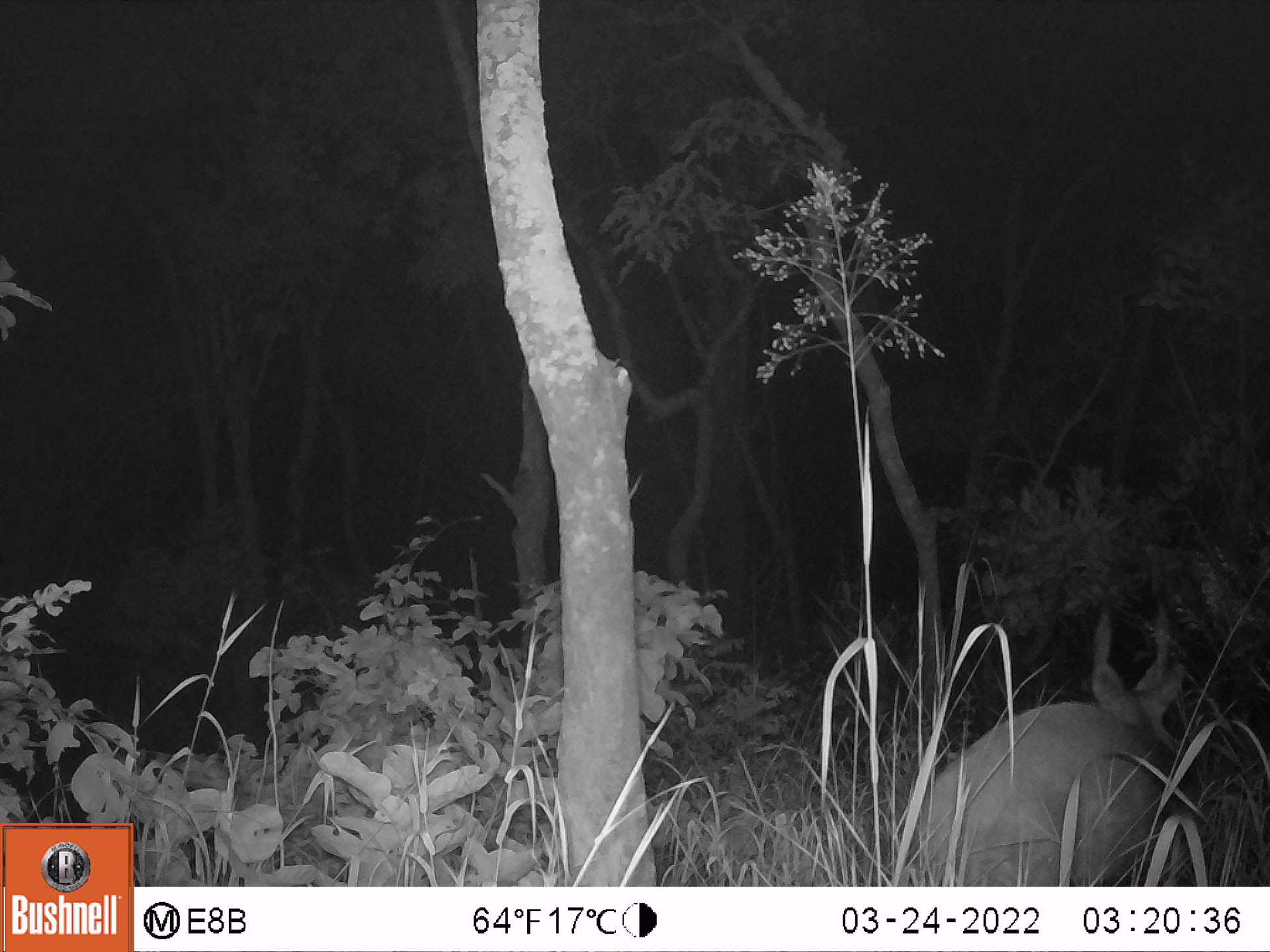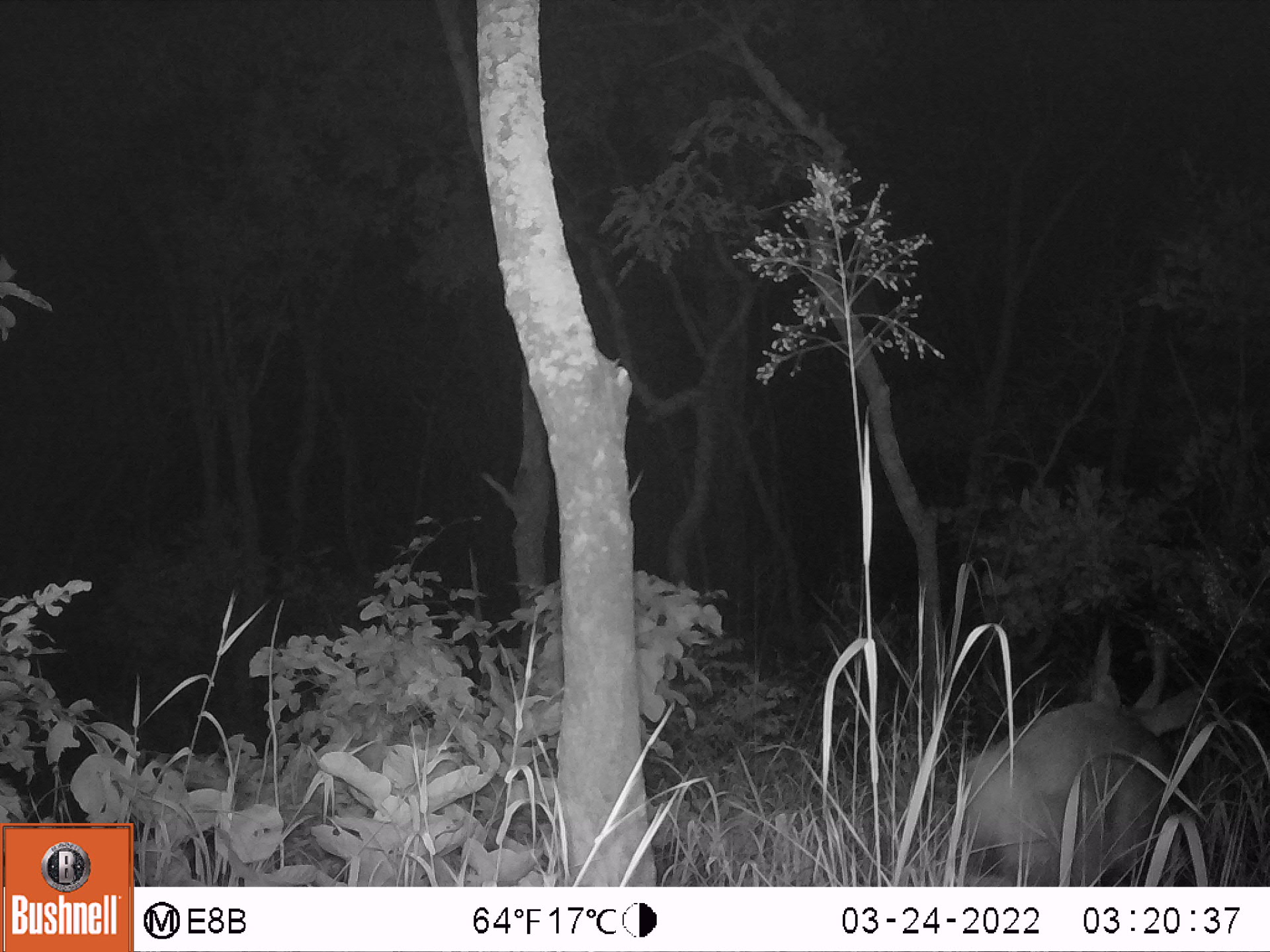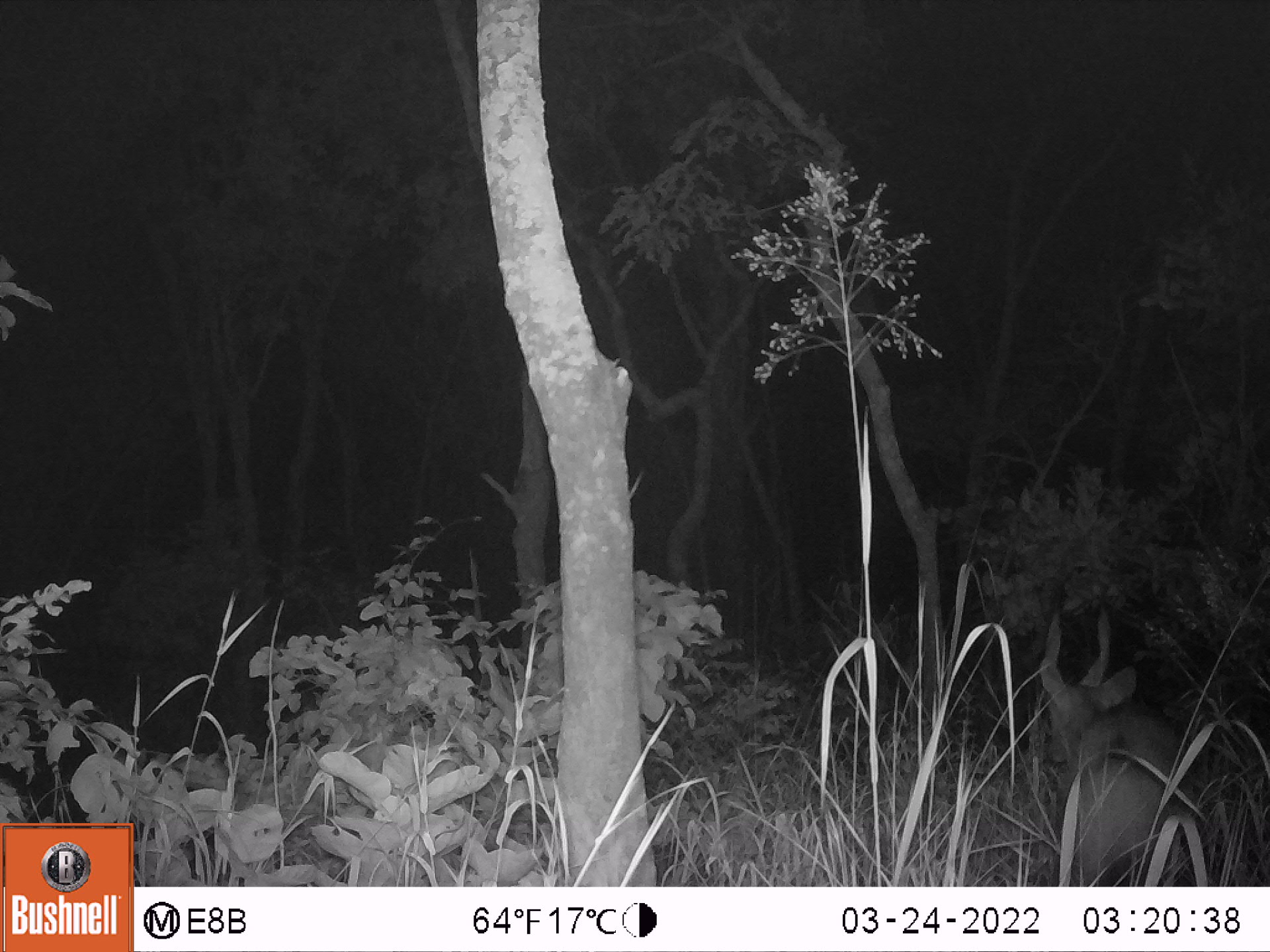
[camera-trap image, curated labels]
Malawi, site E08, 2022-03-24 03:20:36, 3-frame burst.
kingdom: Animalia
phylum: Chordata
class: Mammalia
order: Artiodactyla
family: Bovidae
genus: Tragelaphus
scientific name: Tragelaphus sylvaticus sylvaticus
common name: cape bushbuck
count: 1